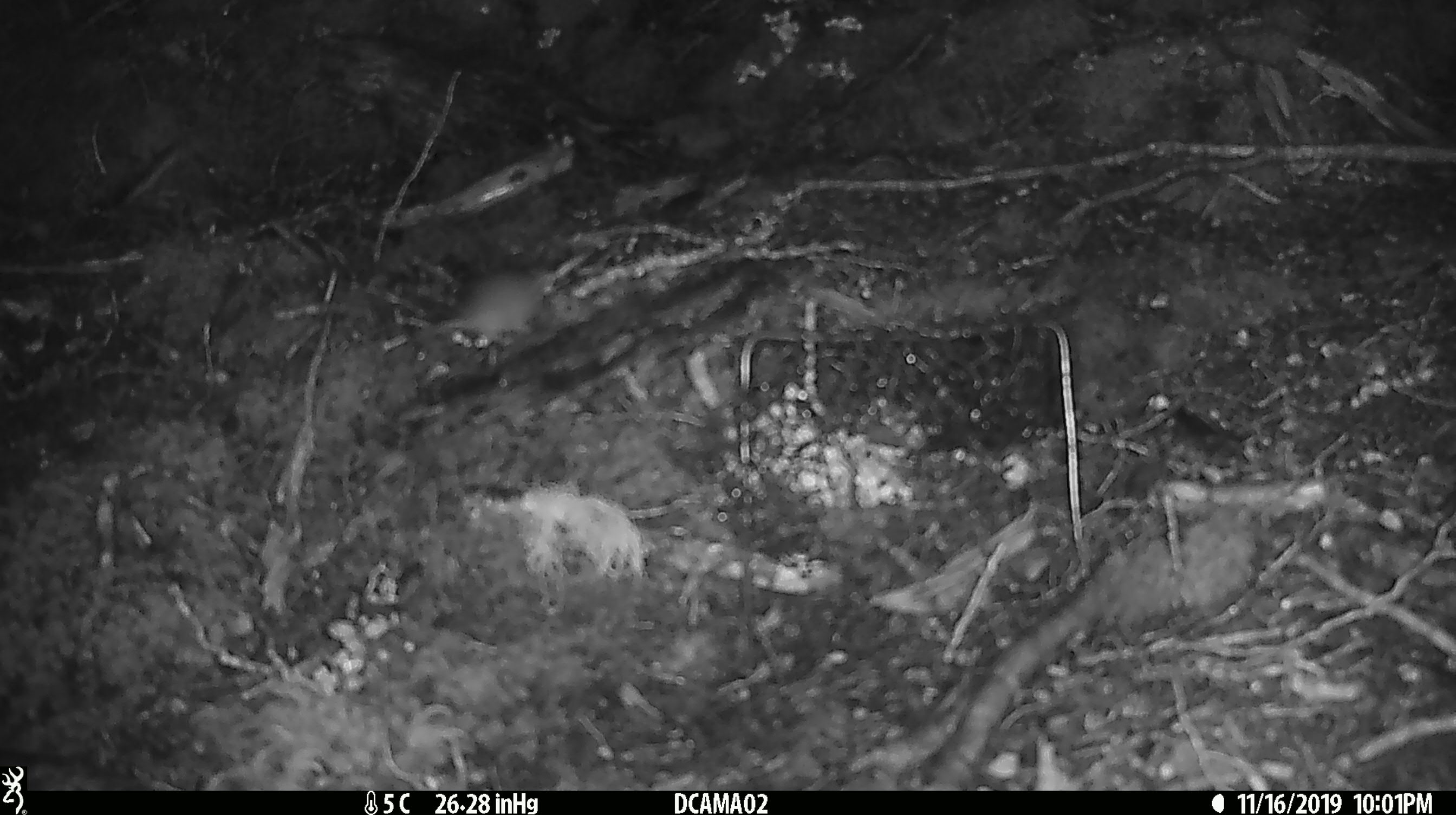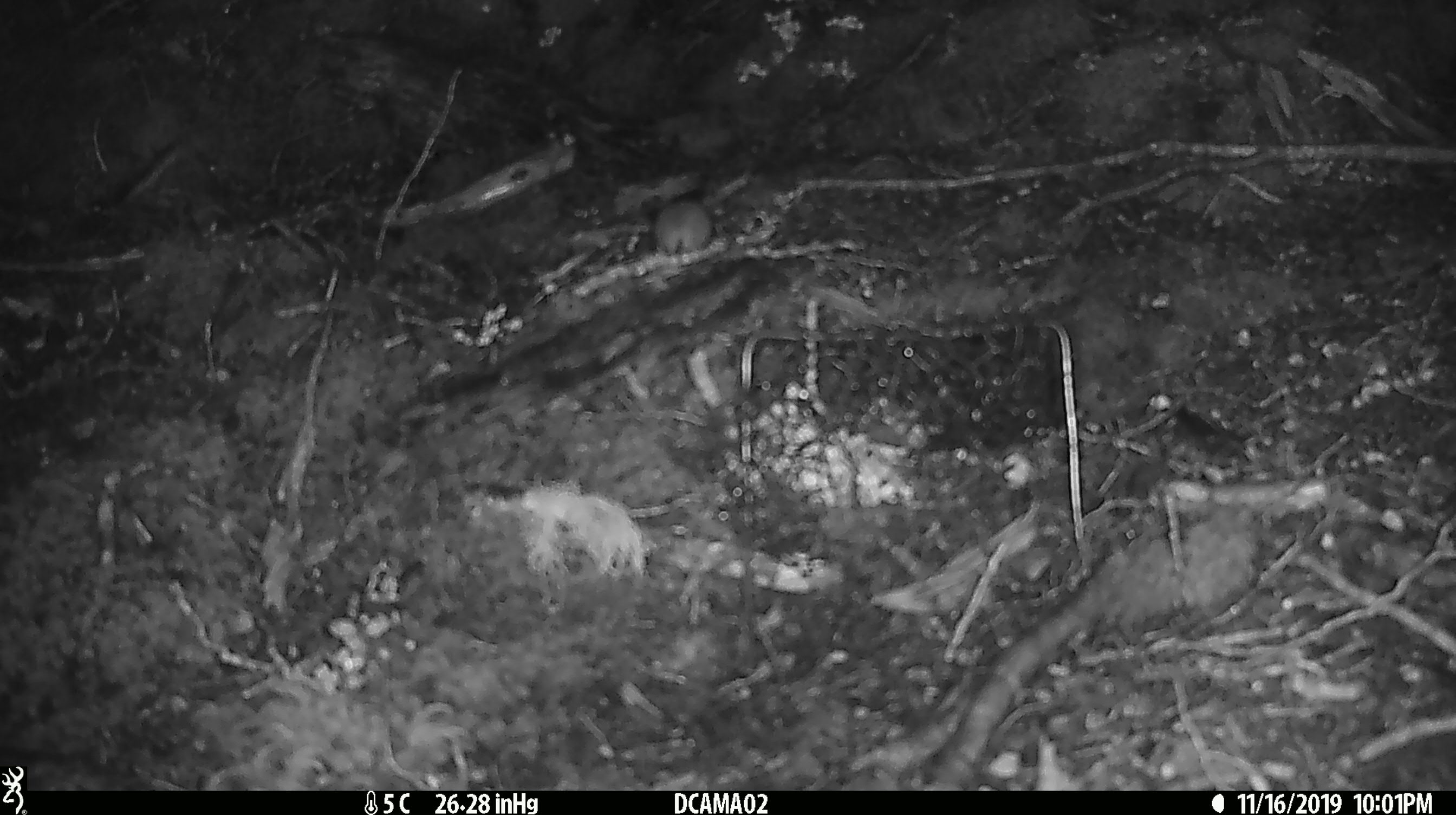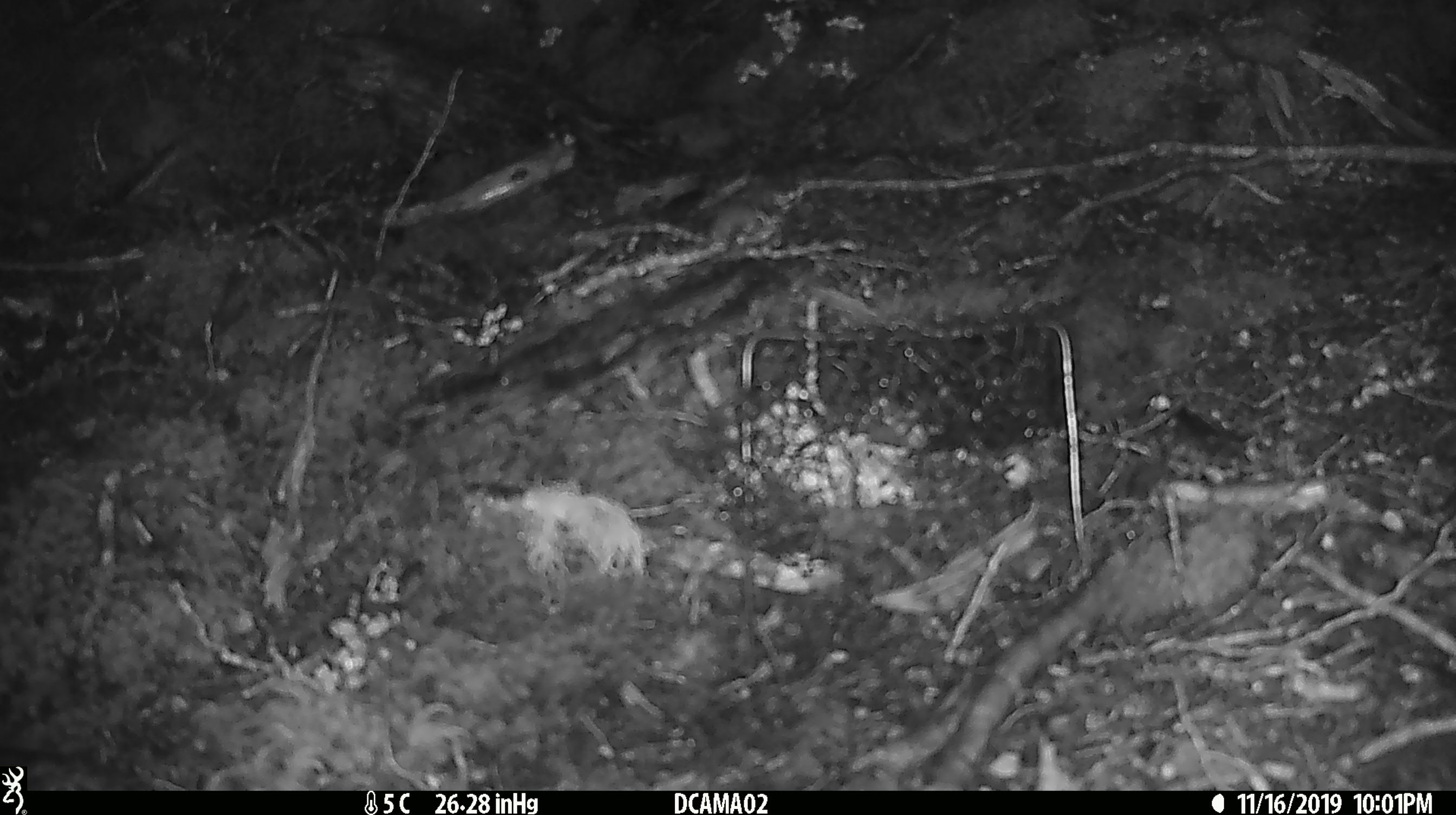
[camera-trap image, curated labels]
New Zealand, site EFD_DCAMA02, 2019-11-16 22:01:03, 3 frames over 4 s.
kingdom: Animalia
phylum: Chordata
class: Mammalia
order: Rodentia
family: Muridae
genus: Mus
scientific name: Mus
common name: mouse